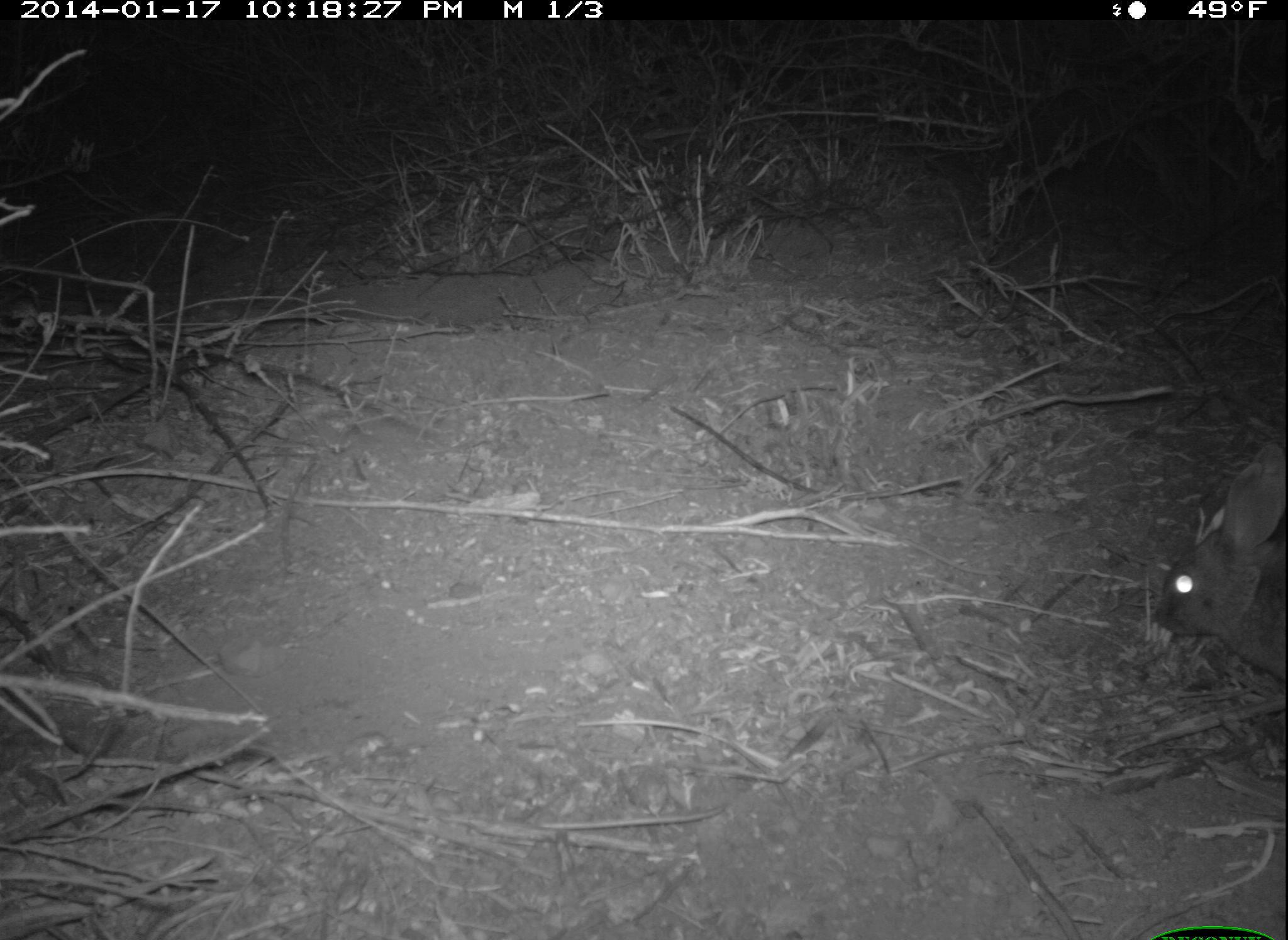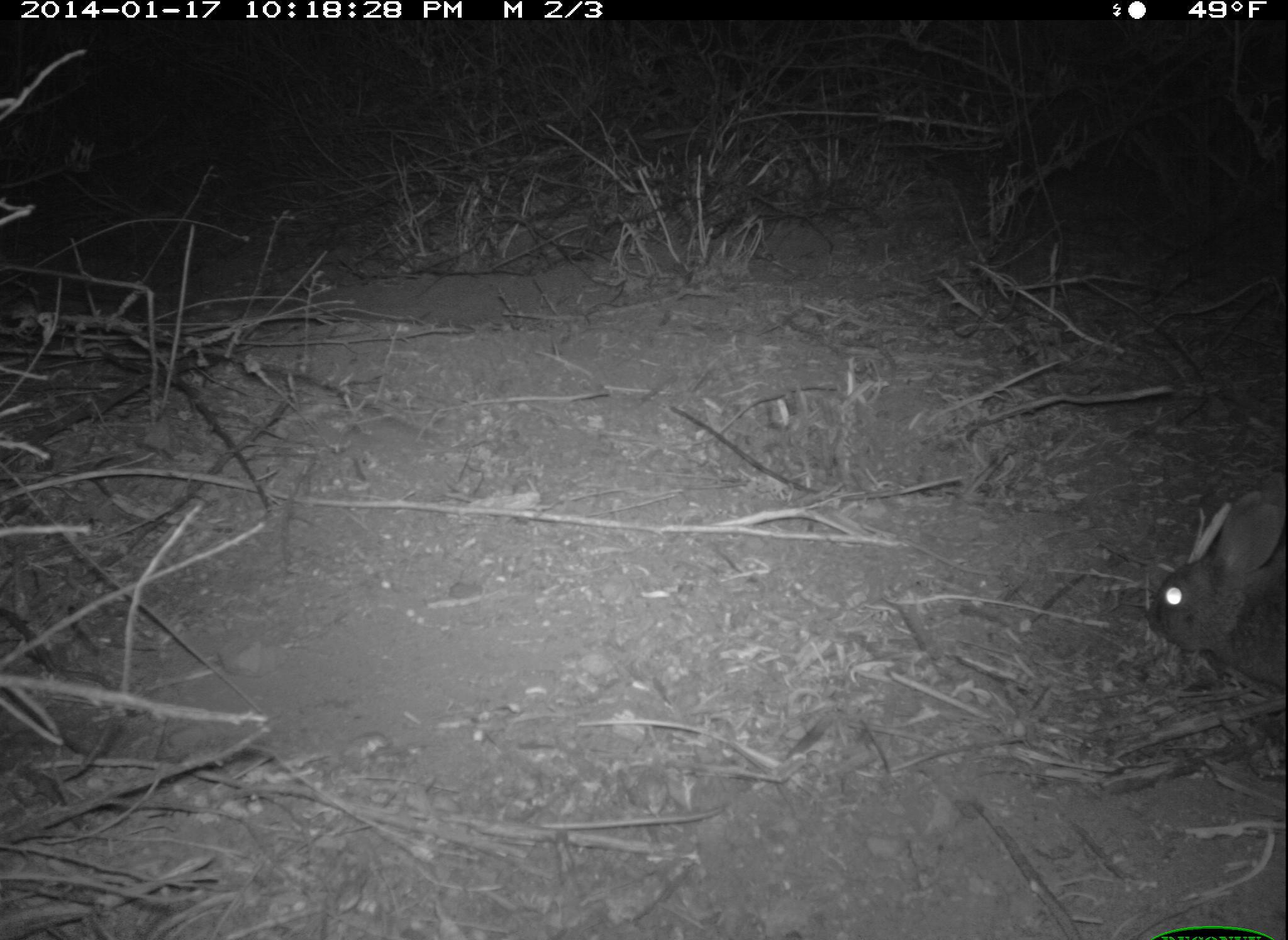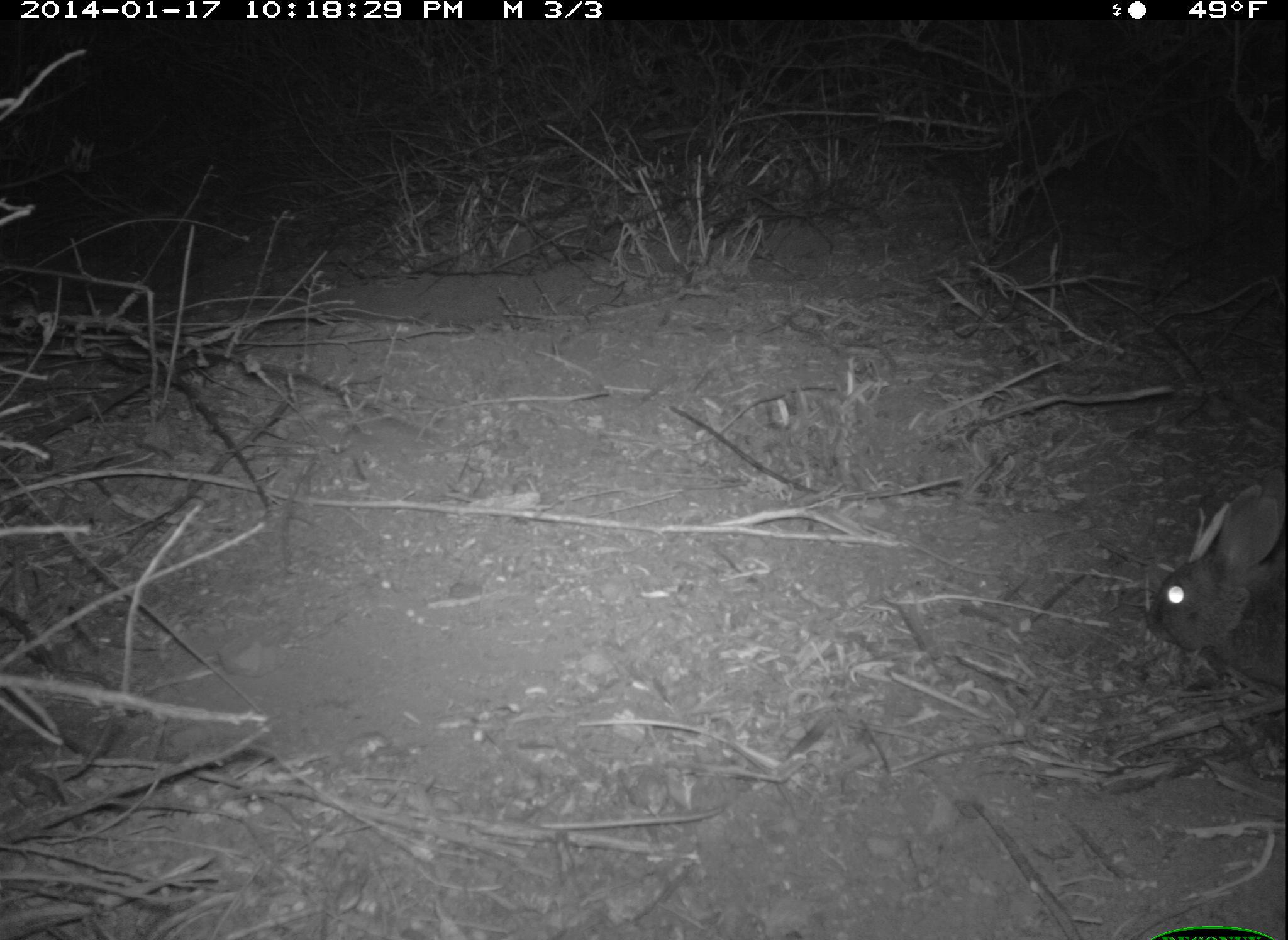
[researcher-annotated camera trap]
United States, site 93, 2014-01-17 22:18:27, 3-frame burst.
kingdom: Animalia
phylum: Chordata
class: Mammalia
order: Lagomorpha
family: Leporidae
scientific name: Leporidae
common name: rabbits and hares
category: rabbit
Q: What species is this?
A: Rabbit (rabbits and hares) (Leporidae).